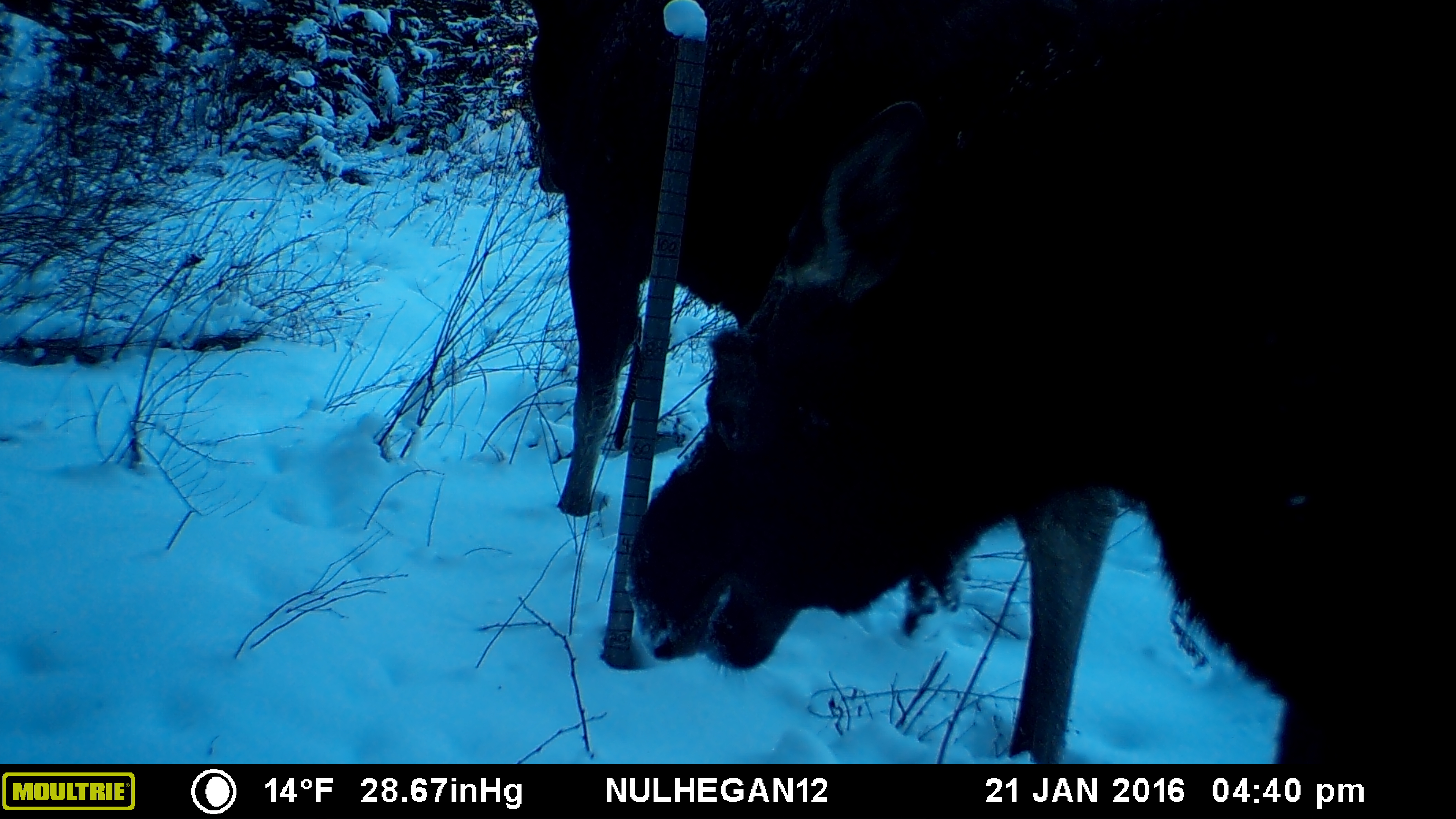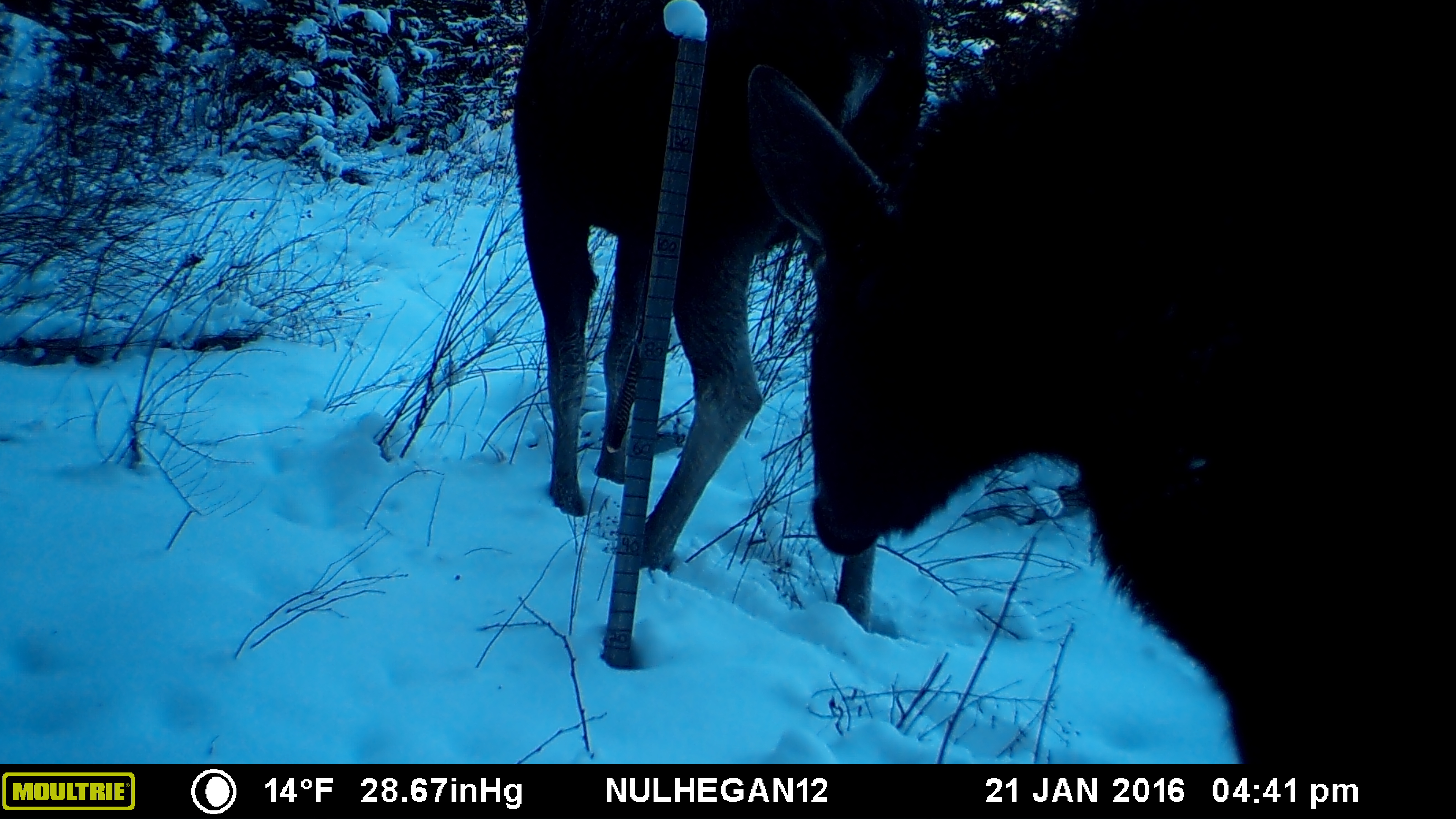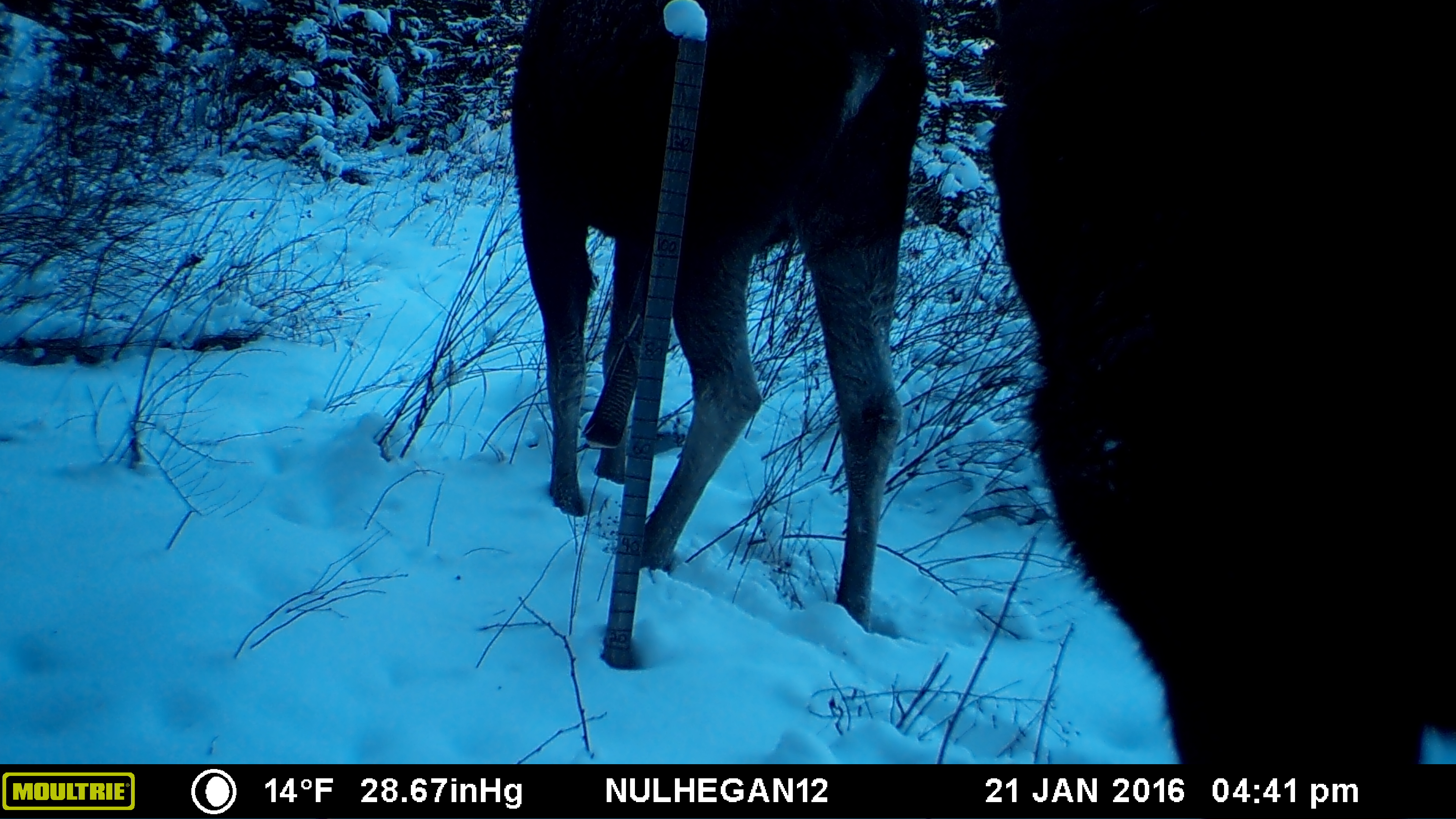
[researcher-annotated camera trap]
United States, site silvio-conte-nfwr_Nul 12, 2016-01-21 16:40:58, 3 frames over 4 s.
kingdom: Animalia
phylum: Chordata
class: Mammalia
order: Artiodactyla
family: Cervidae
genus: Alces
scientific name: Alces alces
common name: moose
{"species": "moose (Alces alces)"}